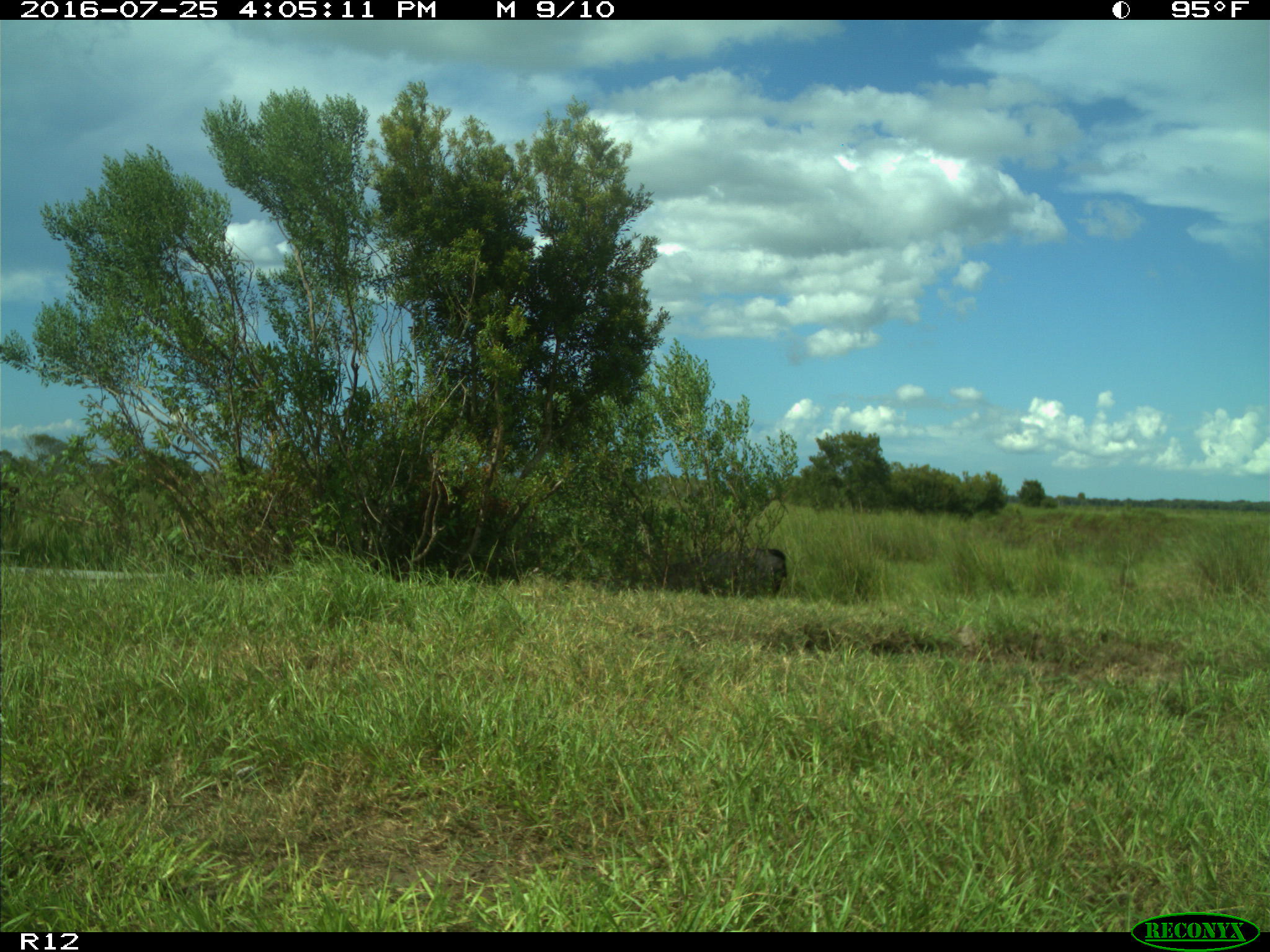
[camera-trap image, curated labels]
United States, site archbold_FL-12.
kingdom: Animalia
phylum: Chordata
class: Mammalia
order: Artiodactyla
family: Bovidae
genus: Bos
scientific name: Bos taurus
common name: domestic cow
Bos taurus (domestic cow).